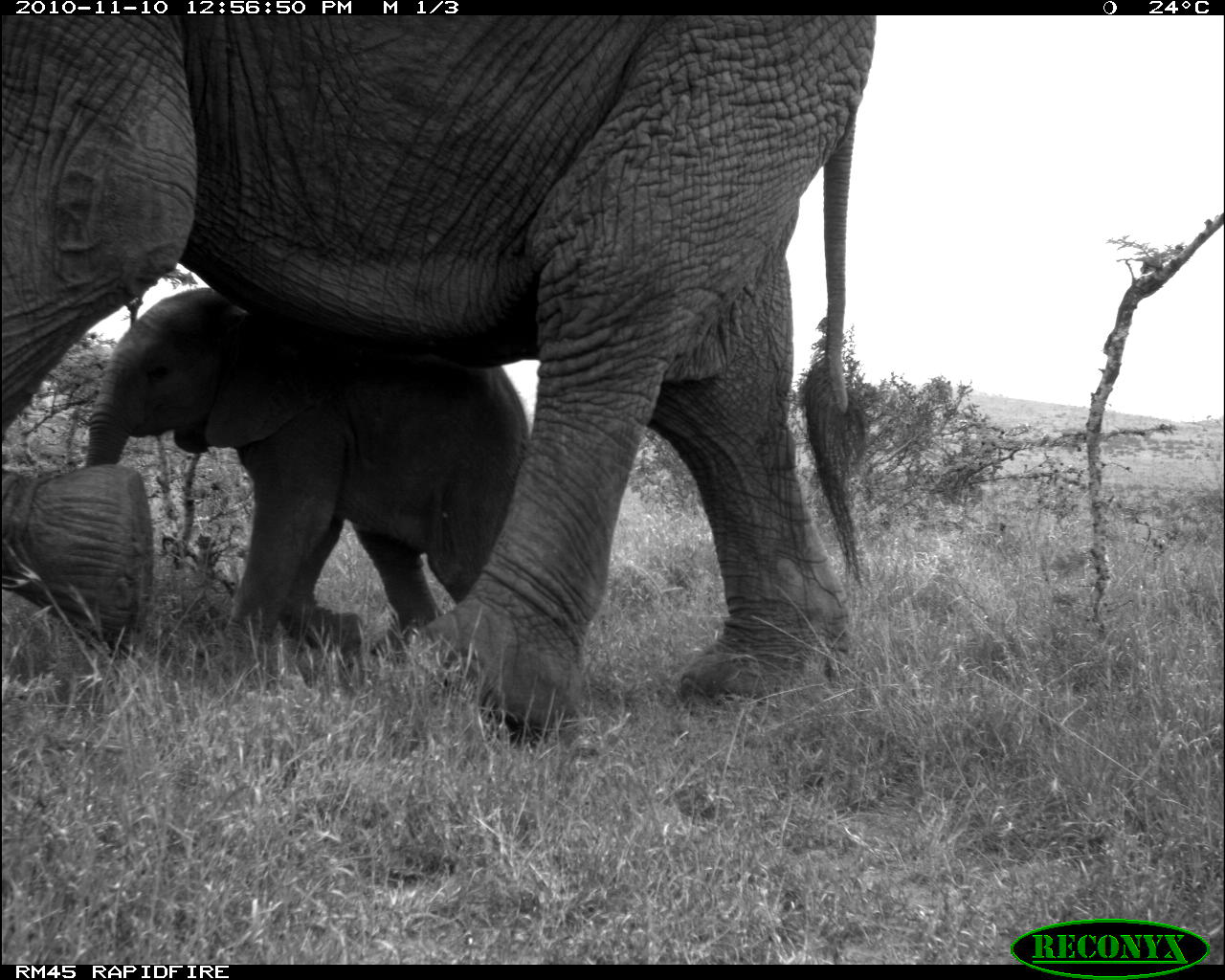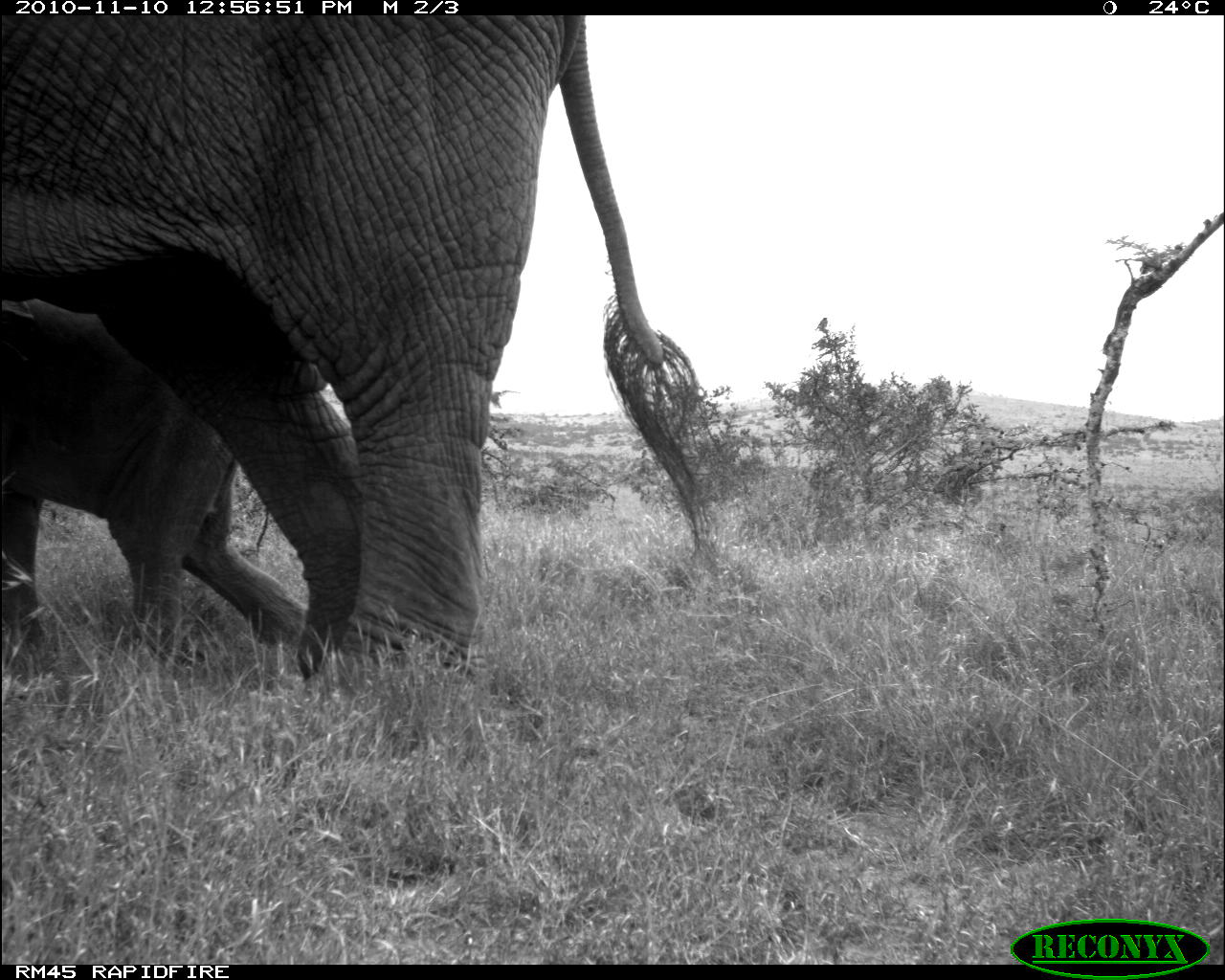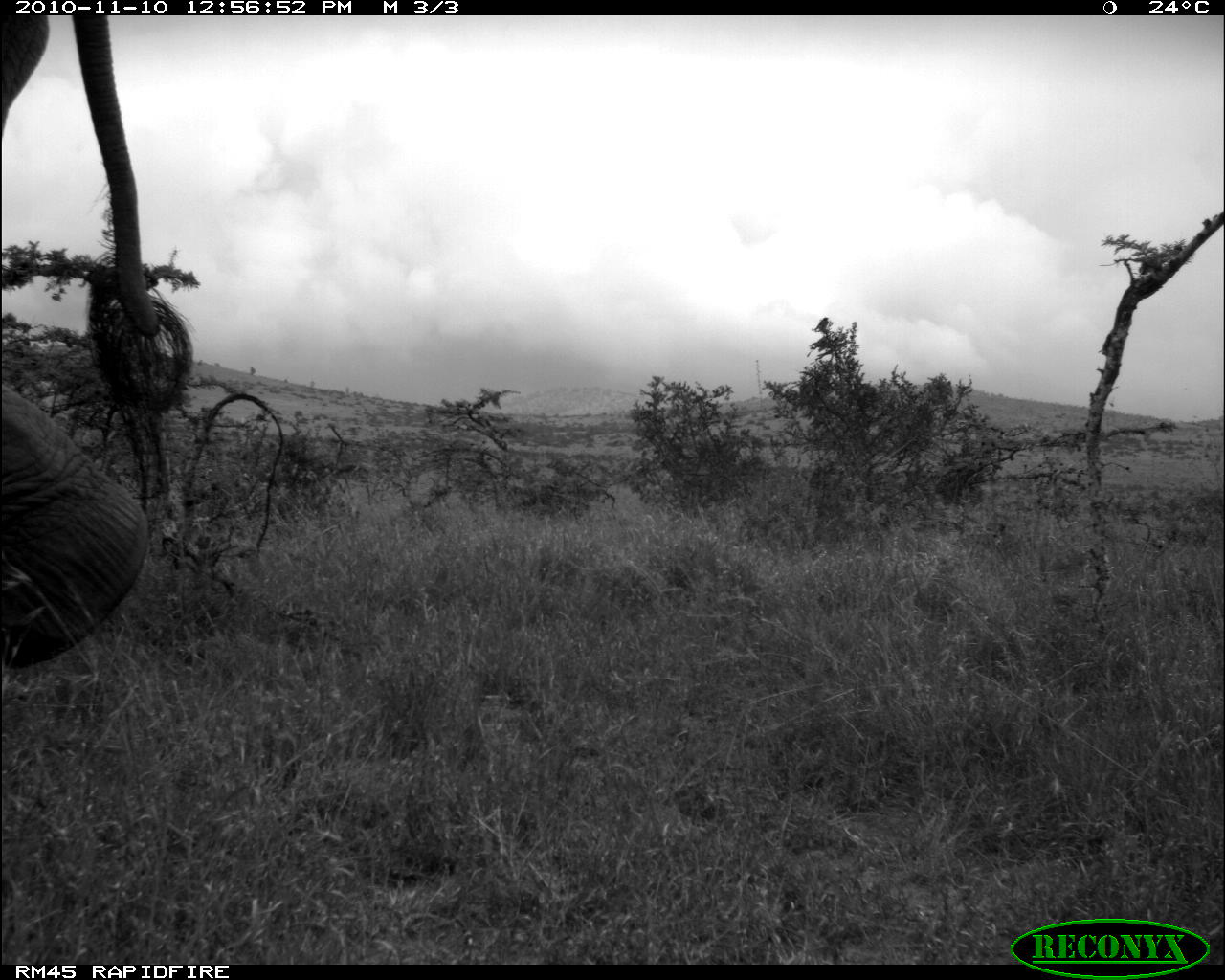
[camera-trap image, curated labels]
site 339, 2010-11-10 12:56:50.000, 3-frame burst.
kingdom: Animalia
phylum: Chordata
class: Mammalia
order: Proboscidea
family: Elephantidae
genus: Loxodonta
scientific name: Loxodonta africana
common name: african bush elephant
Loxodonta africana (african bush elephant), count 2.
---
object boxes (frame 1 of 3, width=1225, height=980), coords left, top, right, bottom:
loxodonta africana: 3, 15, 874, 745; 86, 286, 533, 674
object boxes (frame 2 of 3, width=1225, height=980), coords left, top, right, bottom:
loxodonta africana: 0, 14, 720, 689; 2, 302, 309, 660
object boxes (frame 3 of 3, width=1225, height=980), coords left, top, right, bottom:
loxodonta africana: 2, 16, 196, 671